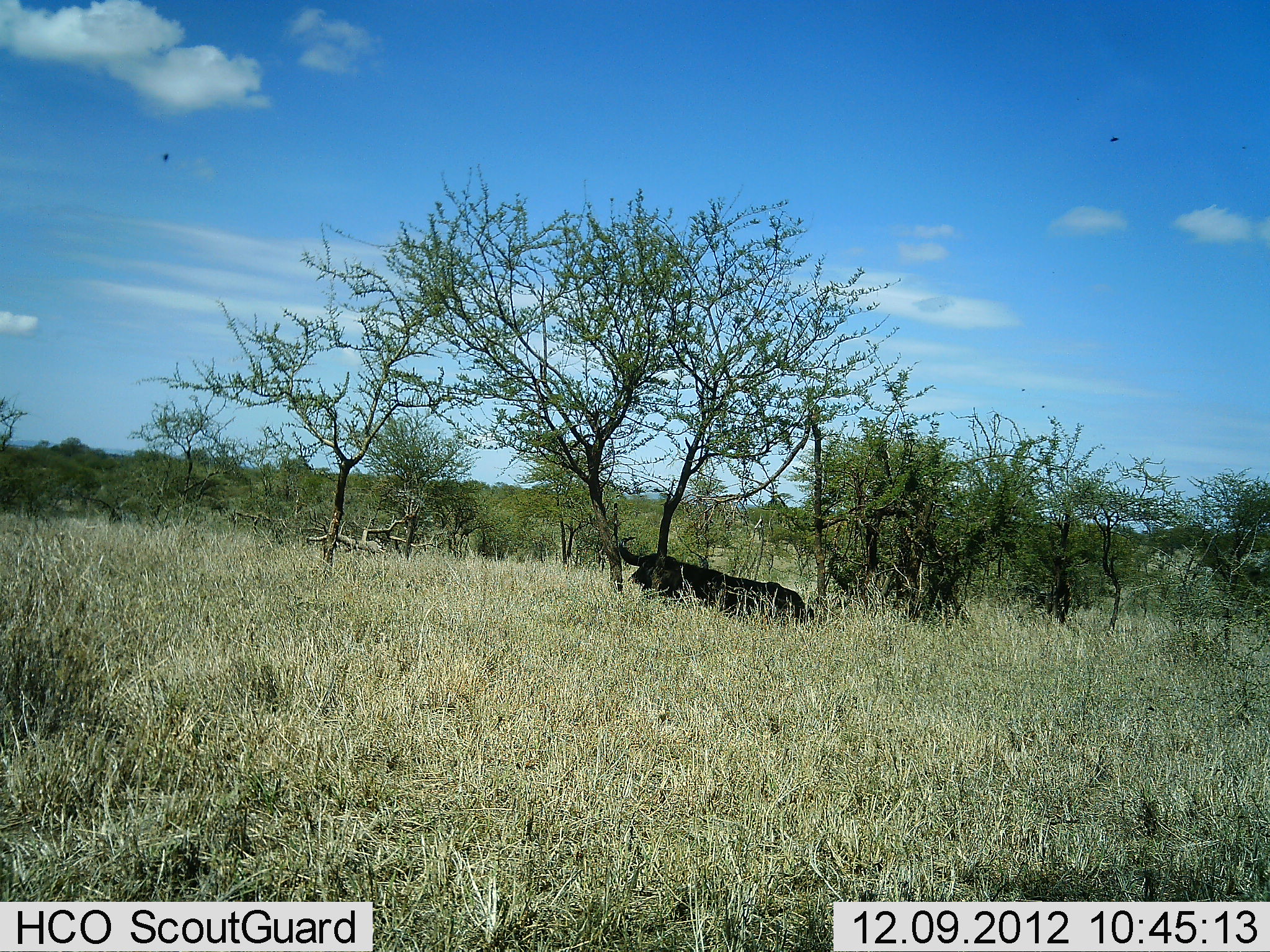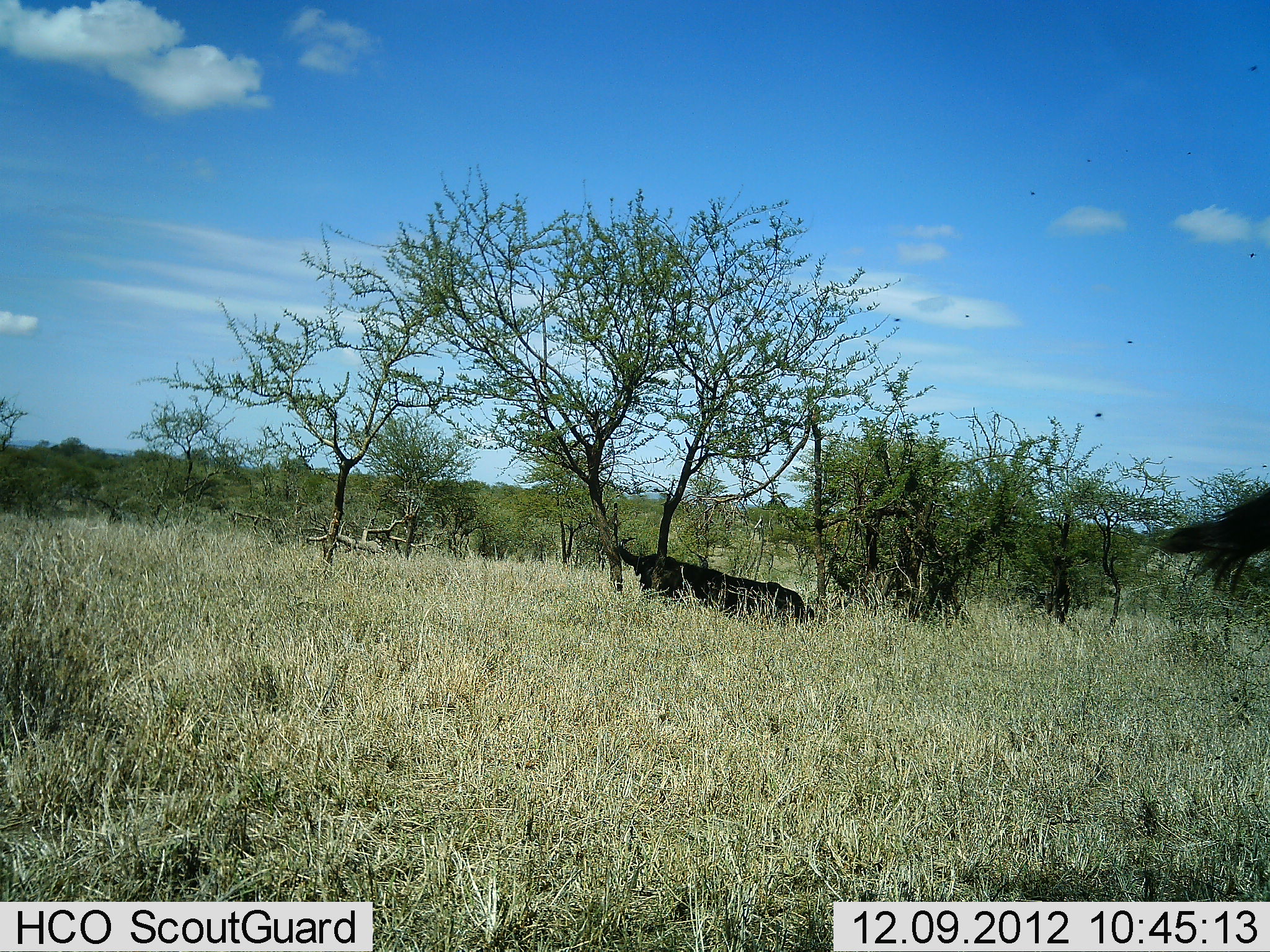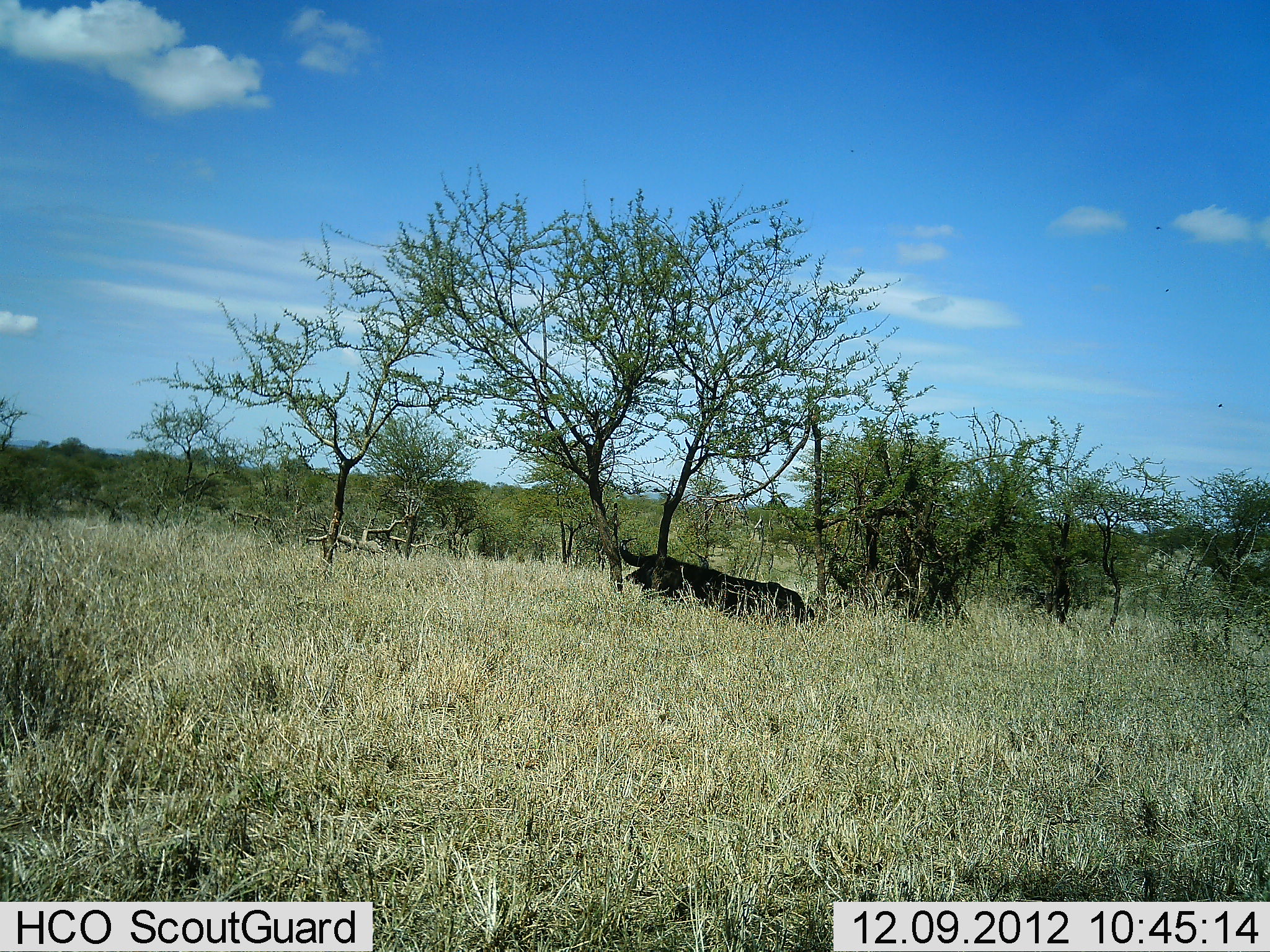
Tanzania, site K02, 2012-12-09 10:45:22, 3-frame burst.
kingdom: Animalia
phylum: Chordata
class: Mammalia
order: Artiodactyla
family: Bovidae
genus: Syncerus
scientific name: Syncerus caffer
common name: cape buffalo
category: buffalo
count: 1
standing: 10%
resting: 90%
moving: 0%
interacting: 0%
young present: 0%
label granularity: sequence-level